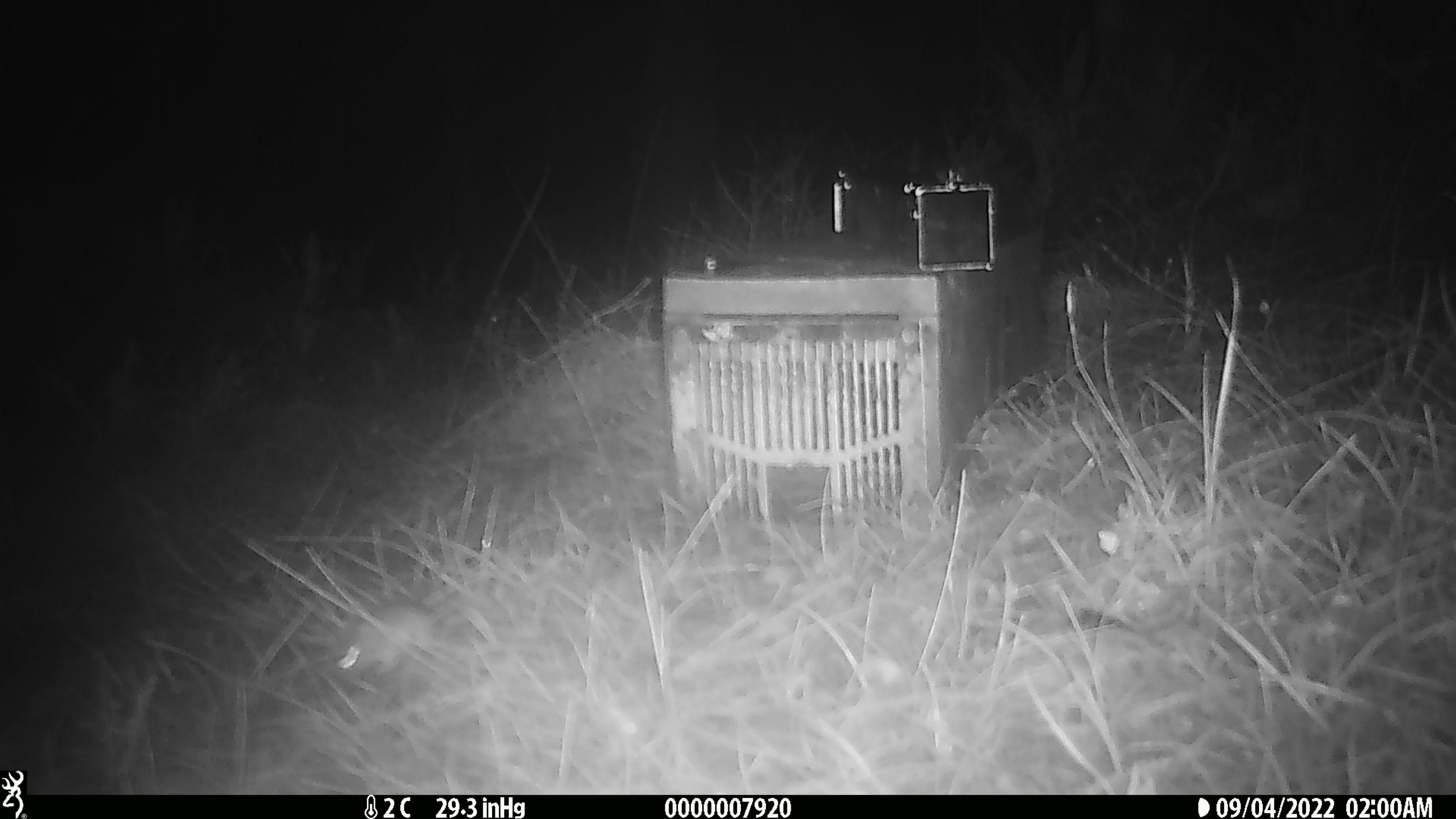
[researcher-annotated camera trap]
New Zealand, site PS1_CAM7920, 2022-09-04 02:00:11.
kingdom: Animalia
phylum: Chordata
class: Mammalia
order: Rodentia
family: Muridae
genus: Mus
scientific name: Mus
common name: mouse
Mouse (Mus).